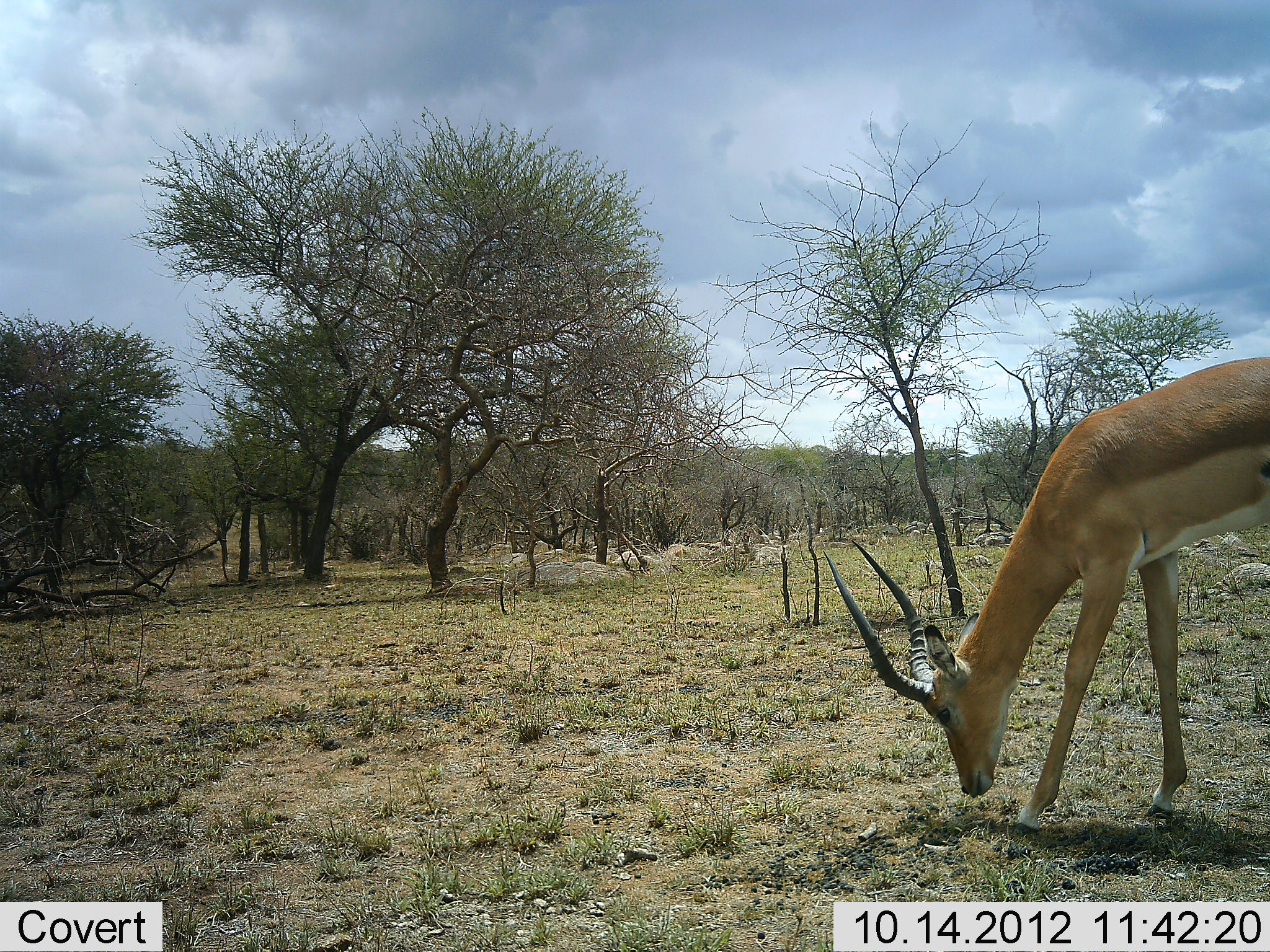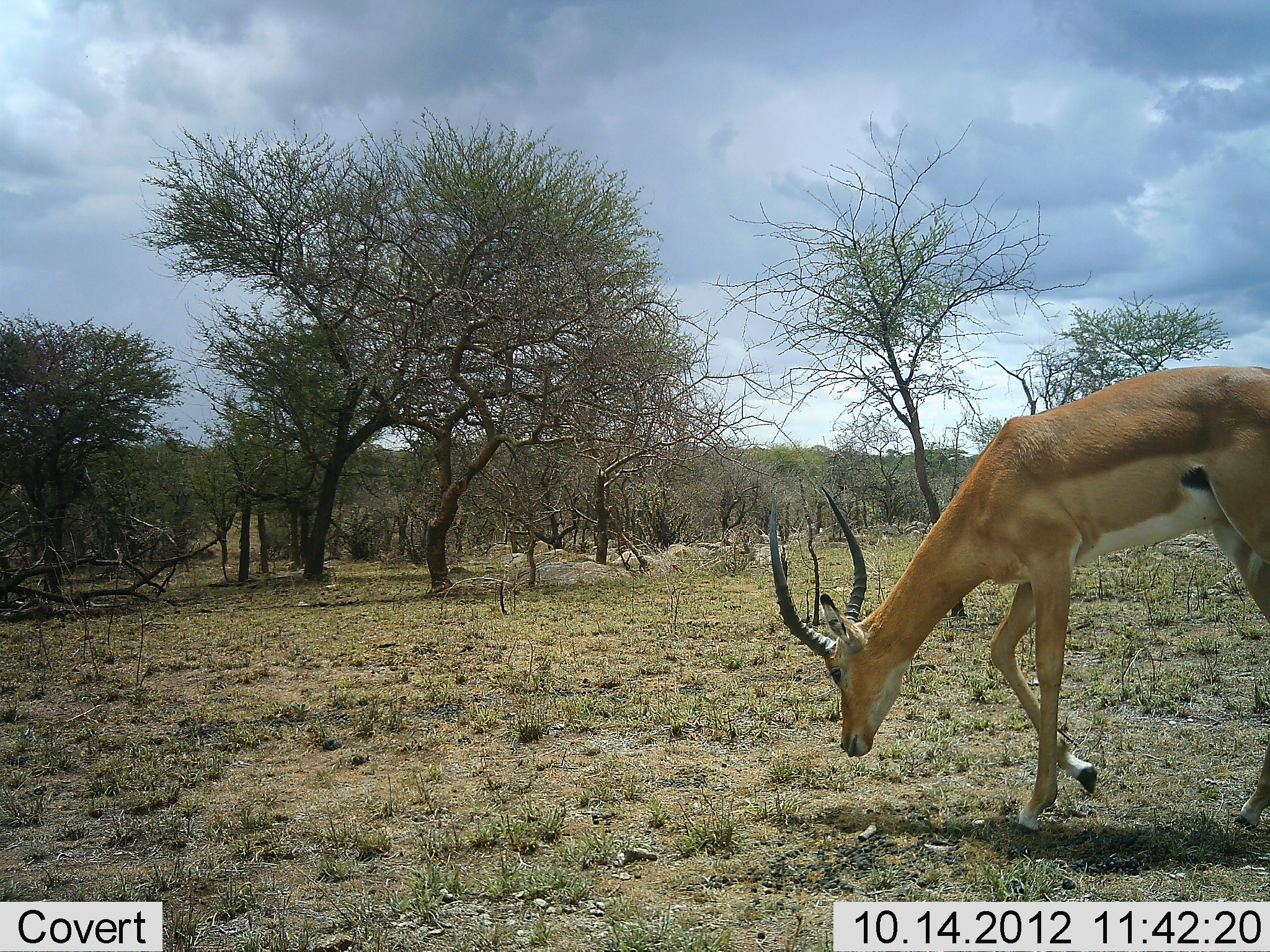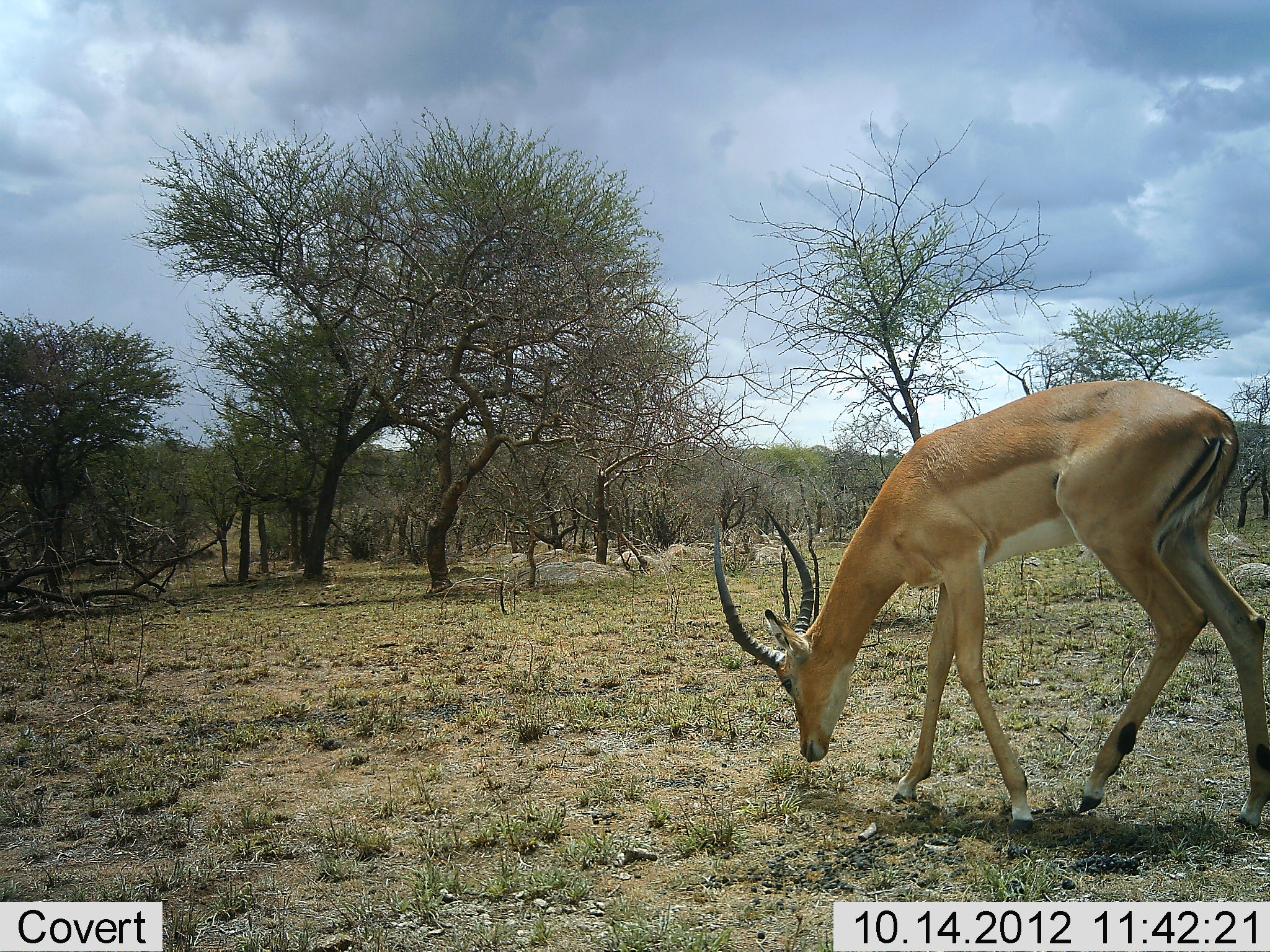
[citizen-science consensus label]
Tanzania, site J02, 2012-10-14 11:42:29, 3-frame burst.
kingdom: Animalia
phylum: Chordata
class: Mammalia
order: Artiodactyla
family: Bovidae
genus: Aepyceros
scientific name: Aepyceros melampus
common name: impala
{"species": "impala (Aepyceros melampus)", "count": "1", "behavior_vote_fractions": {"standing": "10%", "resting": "0%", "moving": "70%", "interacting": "0%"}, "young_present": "0%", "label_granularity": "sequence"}